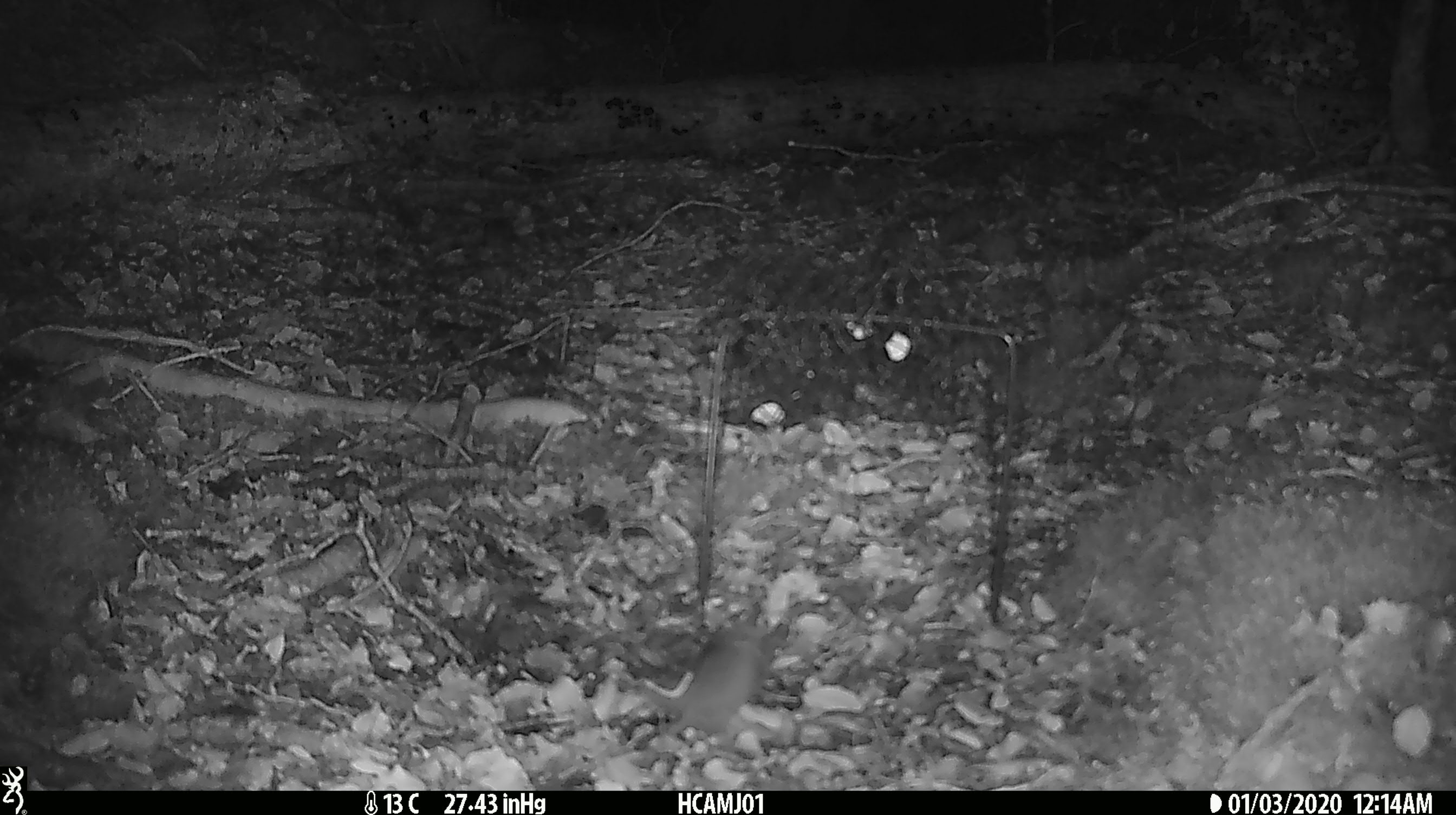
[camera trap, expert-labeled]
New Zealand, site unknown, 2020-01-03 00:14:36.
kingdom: Animalia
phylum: Chordata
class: Mammalia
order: Rodentia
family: Muridae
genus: Mus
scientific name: Mus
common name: mouse